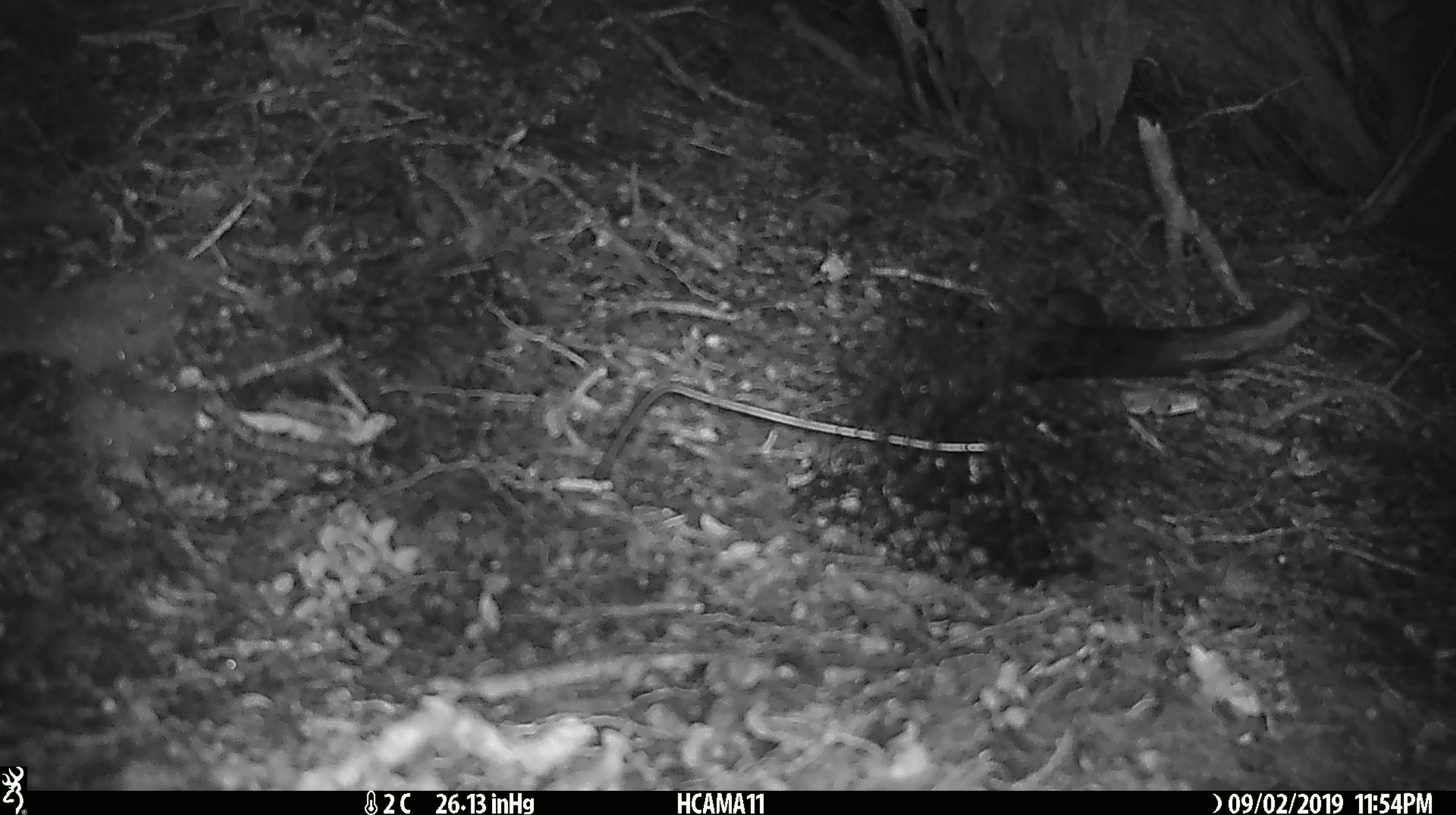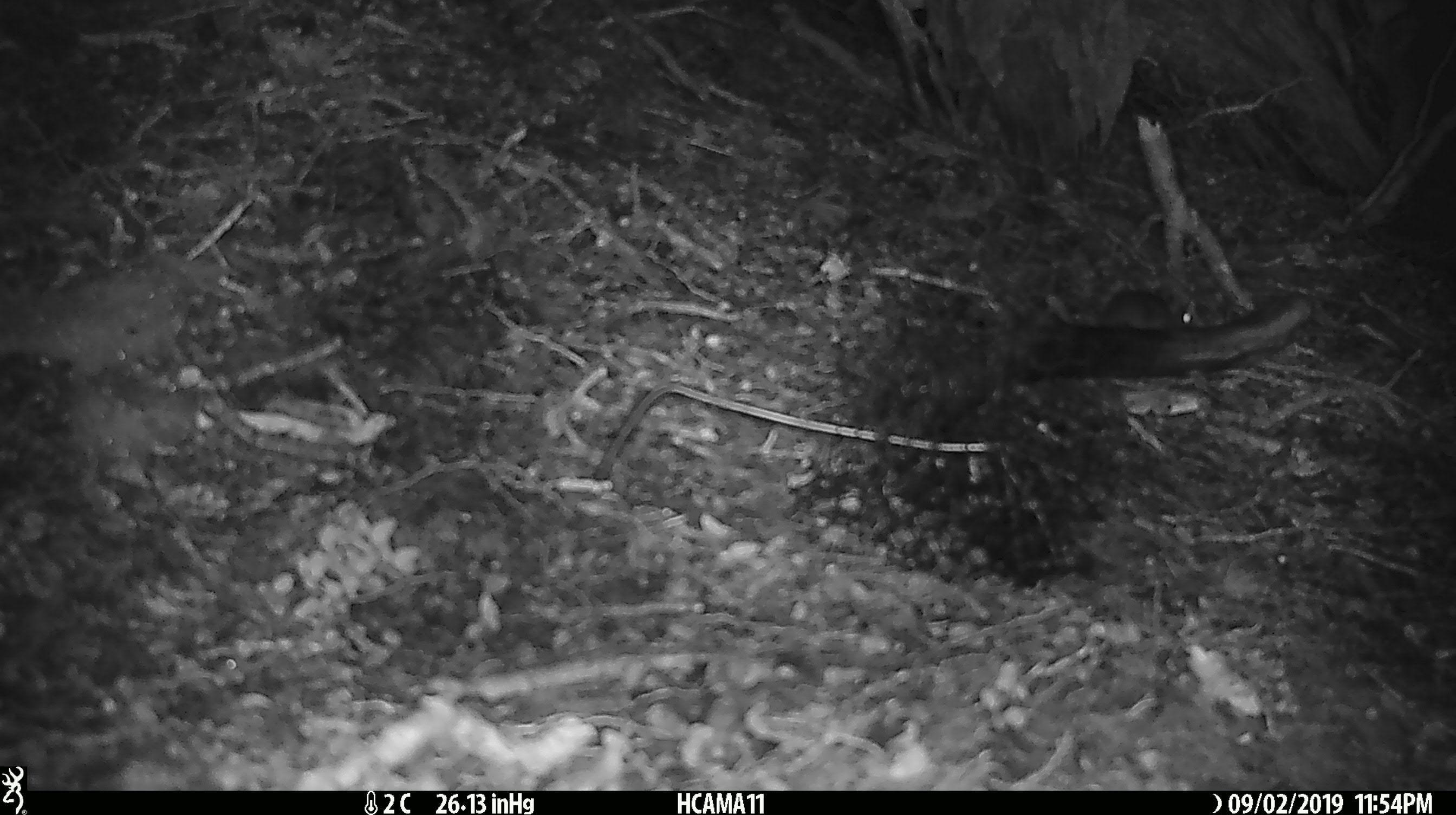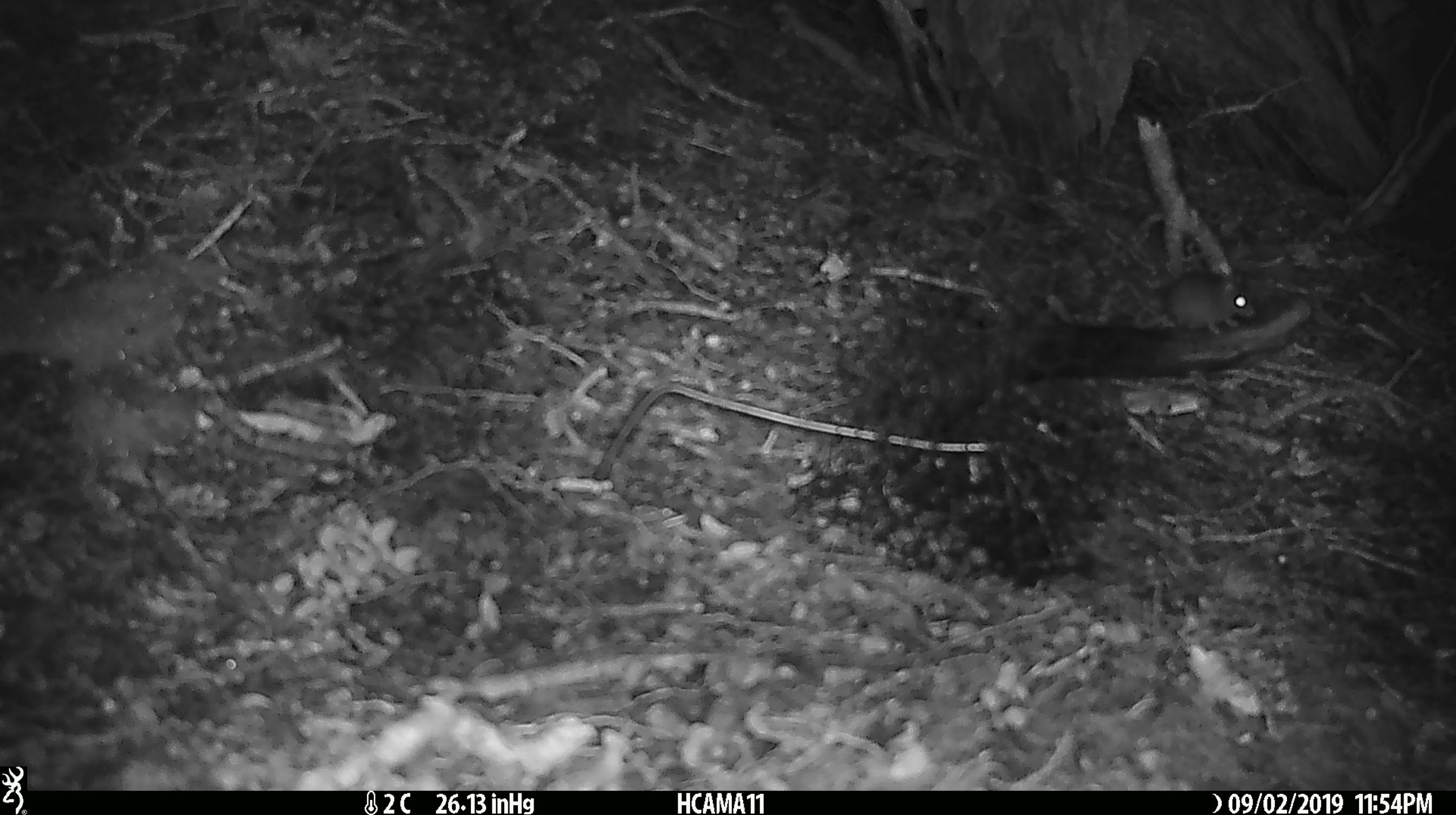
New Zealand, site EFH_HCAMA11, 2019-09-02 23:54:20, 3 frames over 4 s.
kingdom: Animalia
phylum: Chordata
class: Mammalia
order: Rodentia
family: Muridae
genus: Mus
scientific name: Mus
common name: mouse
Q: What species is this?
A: Mouse (Mus).